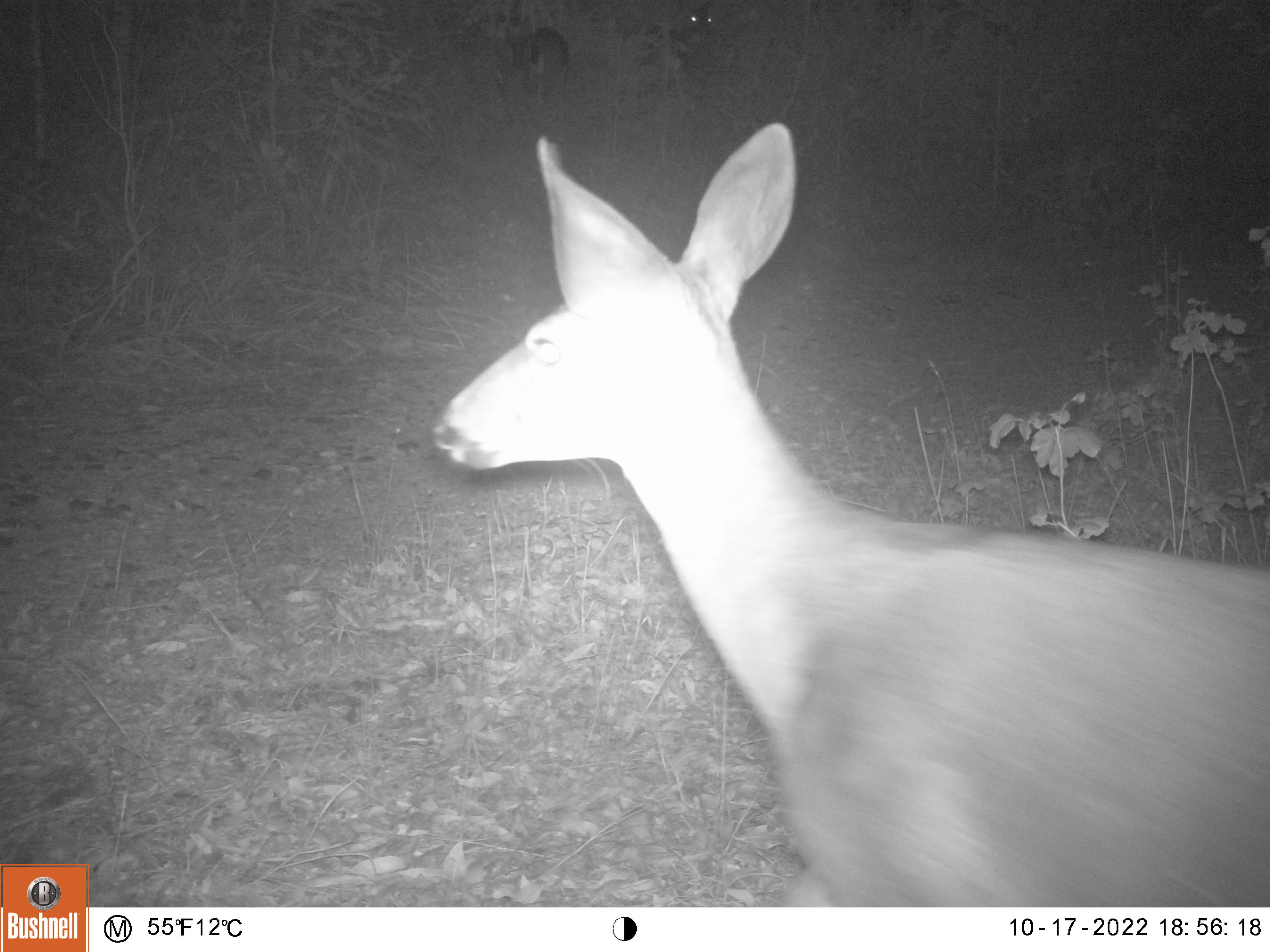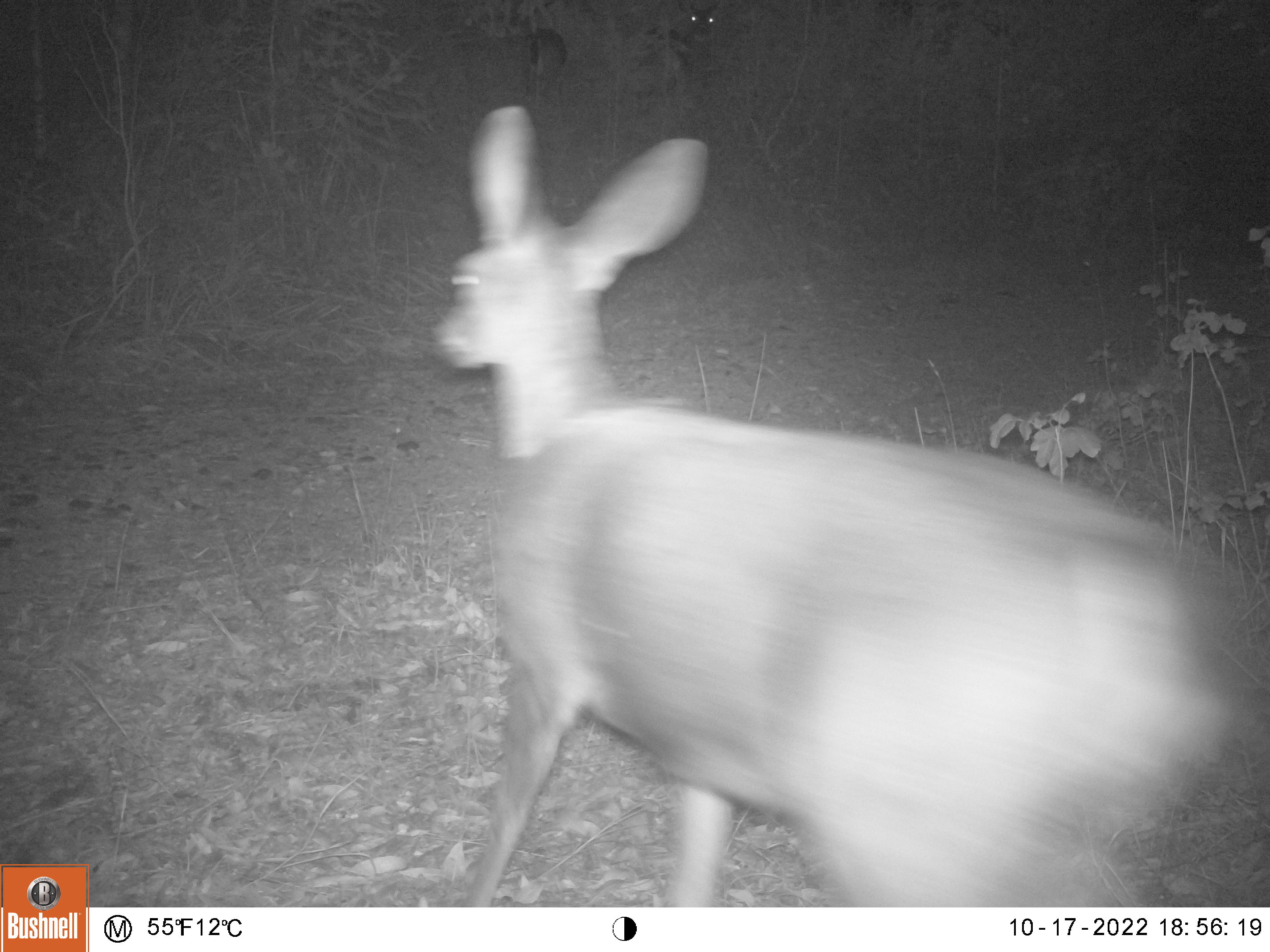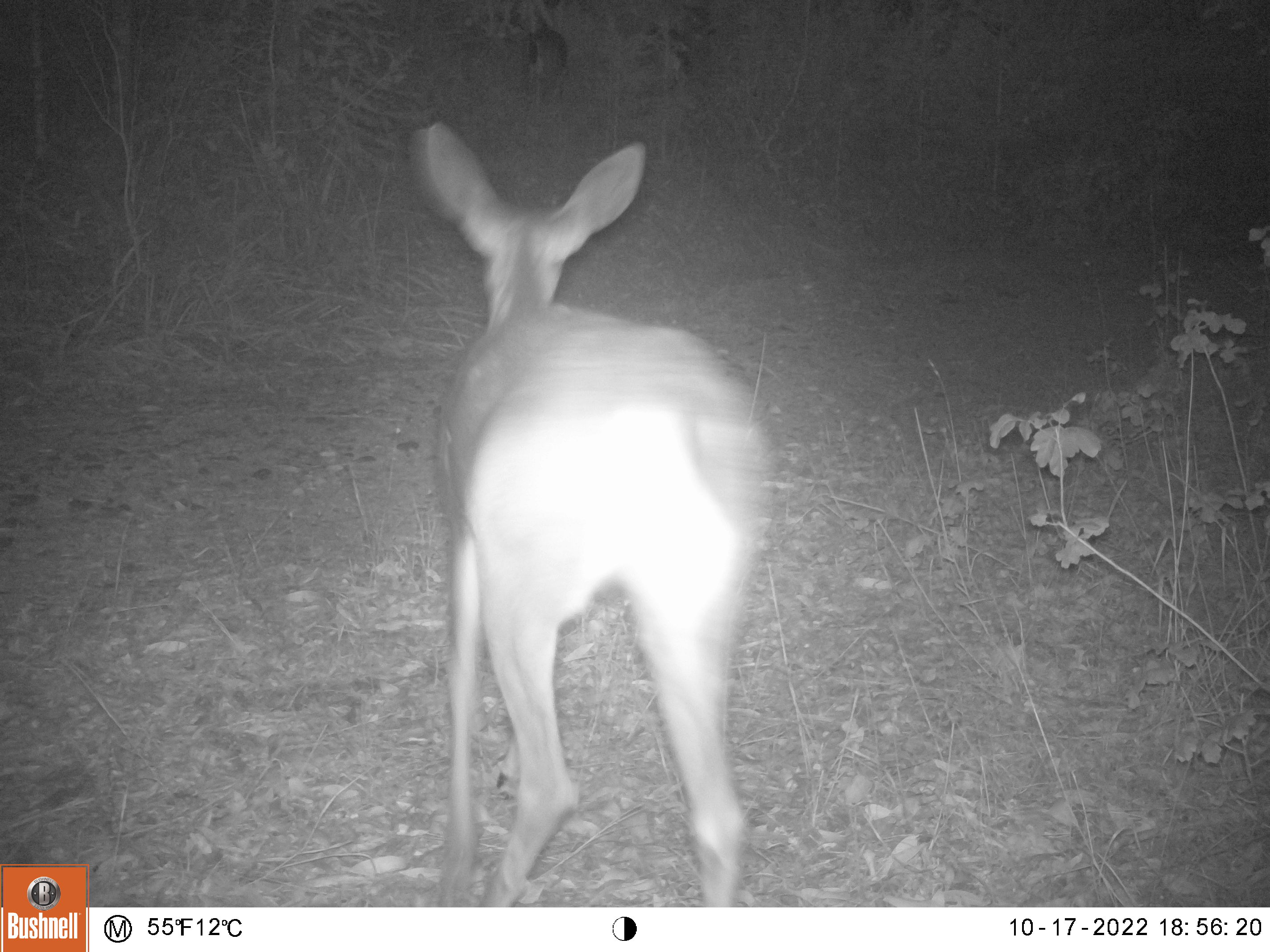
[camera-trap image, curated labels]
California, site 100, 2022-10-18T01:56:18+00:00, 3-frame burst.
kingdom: Animalia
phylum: Chordata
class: Mammalia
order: Artiodactyla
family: Cervidae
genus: Odocoileus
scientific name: Odocoileus hemionus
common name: mule deer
Mule deer (Odocoileus hemionus).